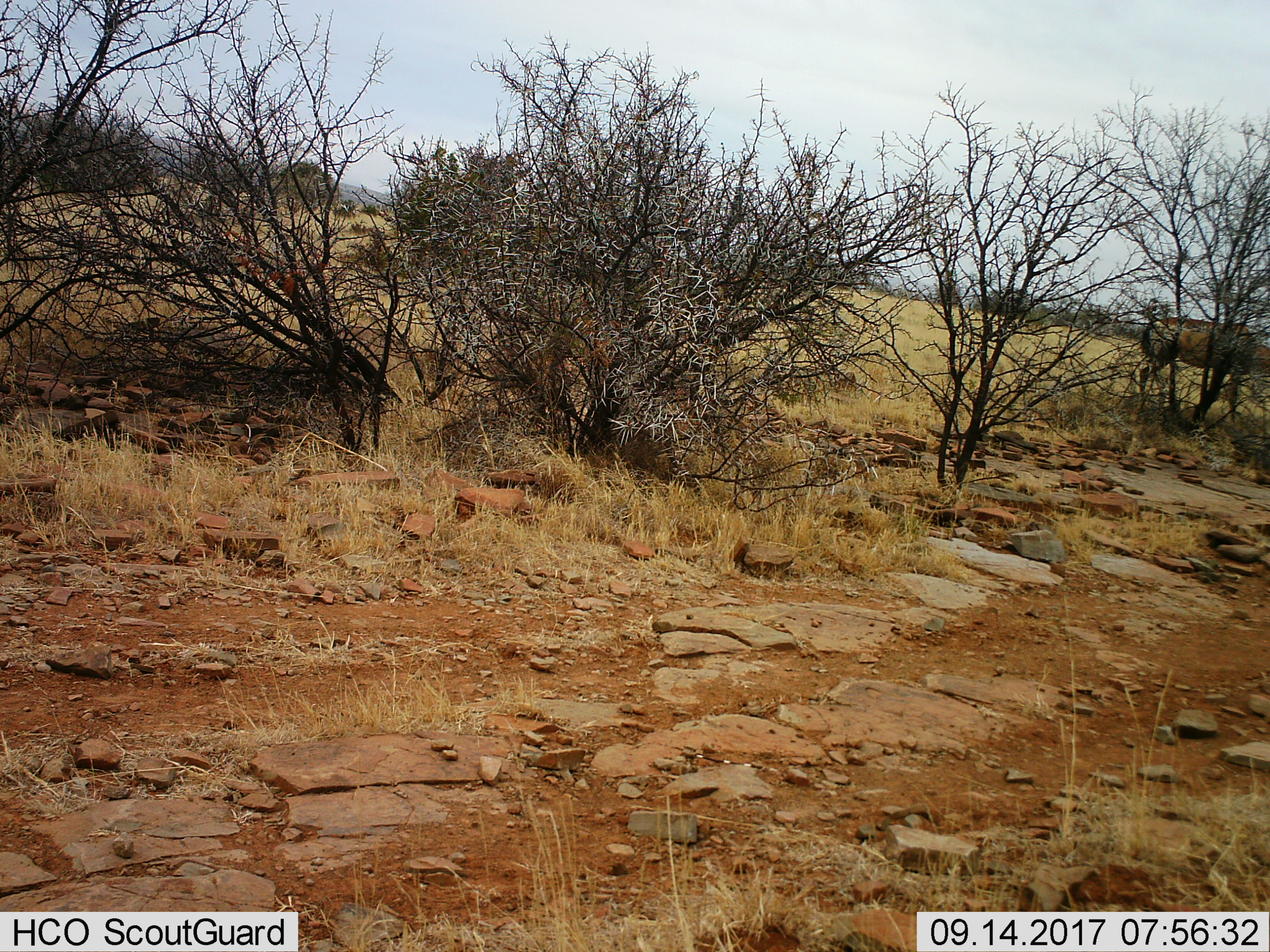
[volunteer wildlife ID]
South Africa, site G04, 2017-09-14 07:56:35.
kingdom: Animalia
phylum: Chordata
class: Mammalia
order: Artiodactyla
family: Bovidae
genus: Alcelaphus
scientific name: Alcelaphus buselaphus caama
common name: red hartebeest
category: hartebeestred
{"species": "hartebeestred (red hartebeest) (Alcelaphus buselaphus caama)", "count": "1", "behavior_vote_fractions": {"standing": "67%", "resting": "0%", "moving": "33%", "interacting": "0%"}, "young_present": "0%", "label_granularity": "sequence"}